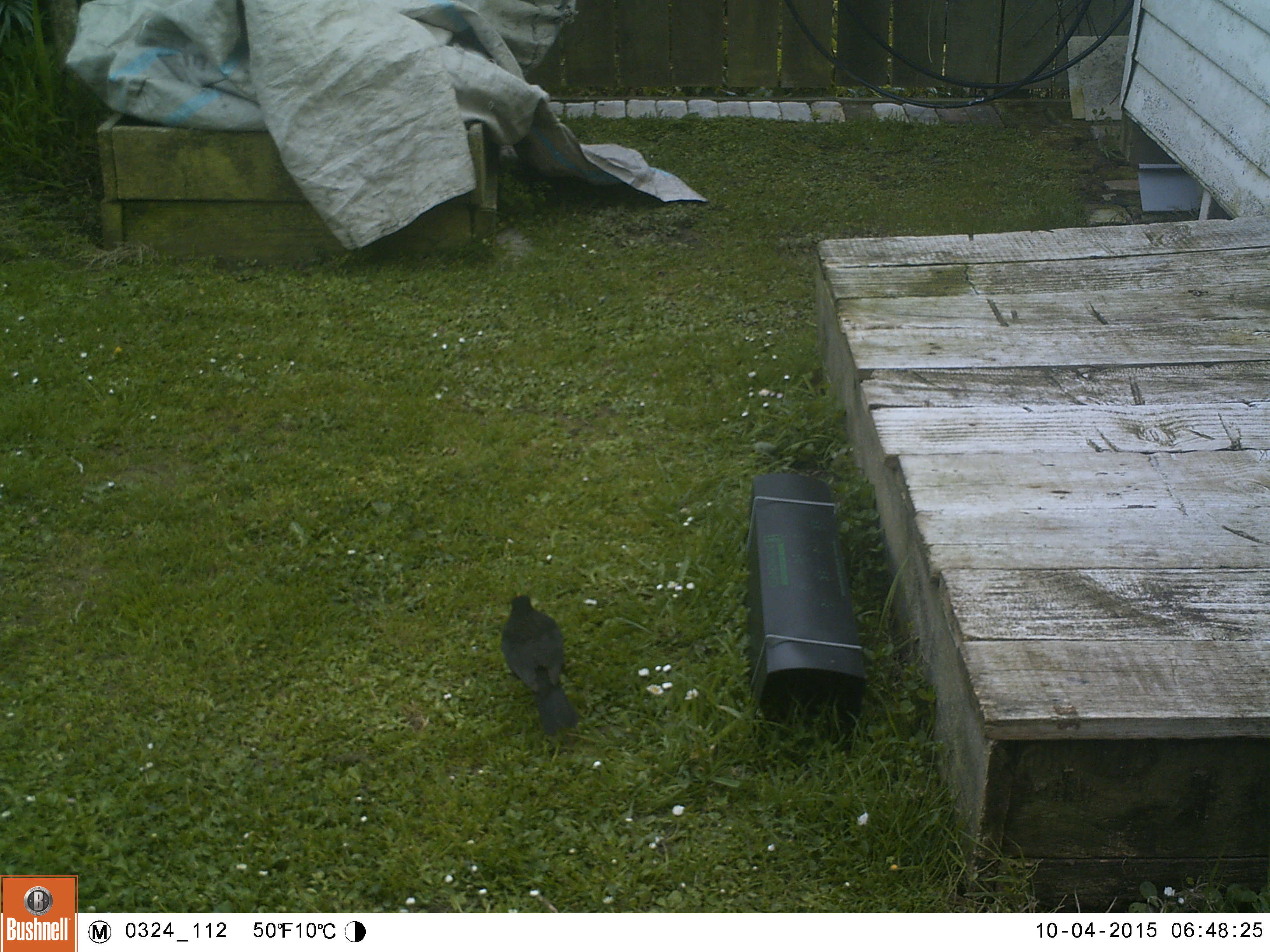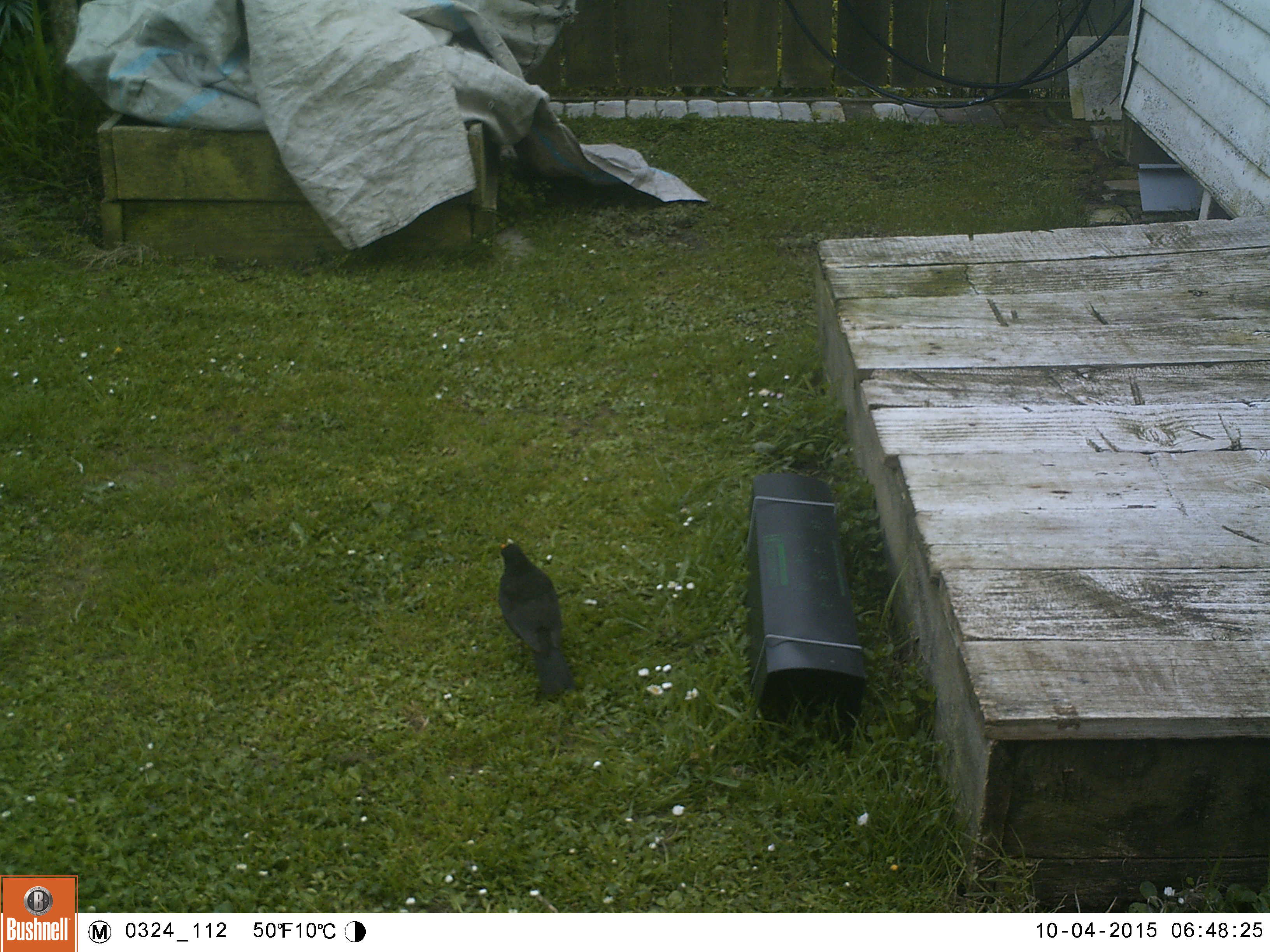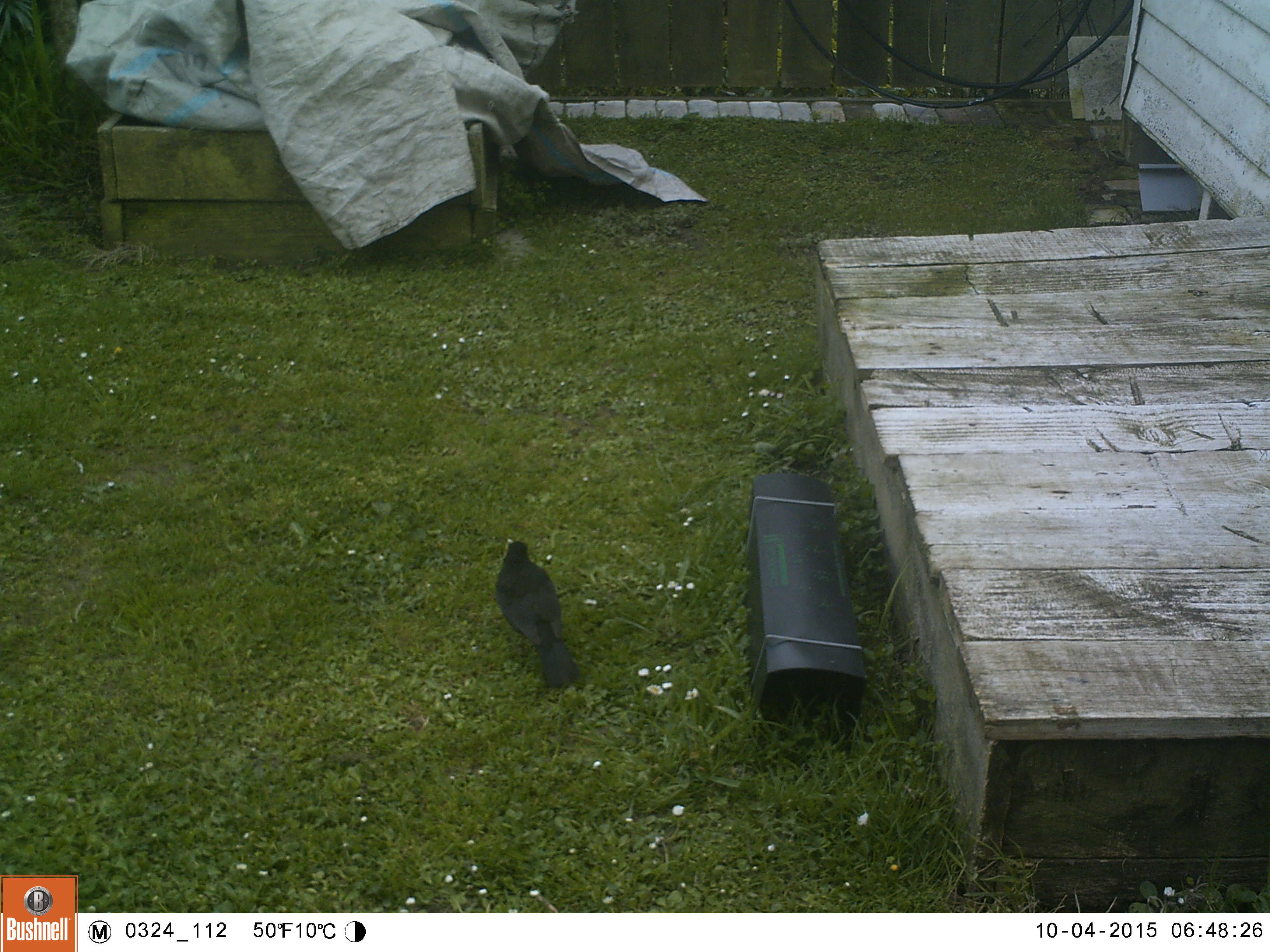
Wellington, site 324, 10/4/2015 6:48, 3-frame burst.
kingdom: Animalia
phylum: Chordata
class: Aves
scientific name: Aves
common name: bird